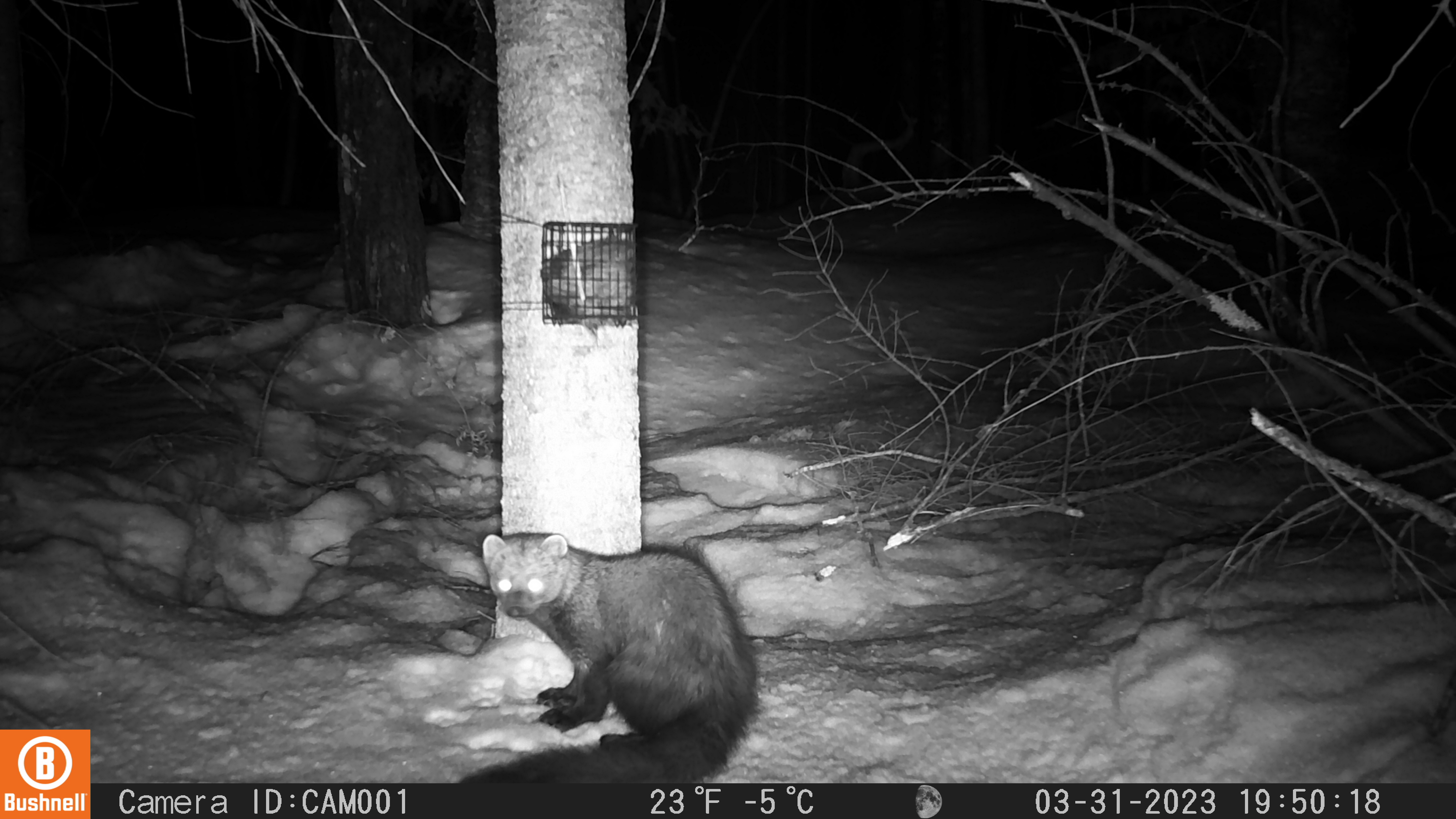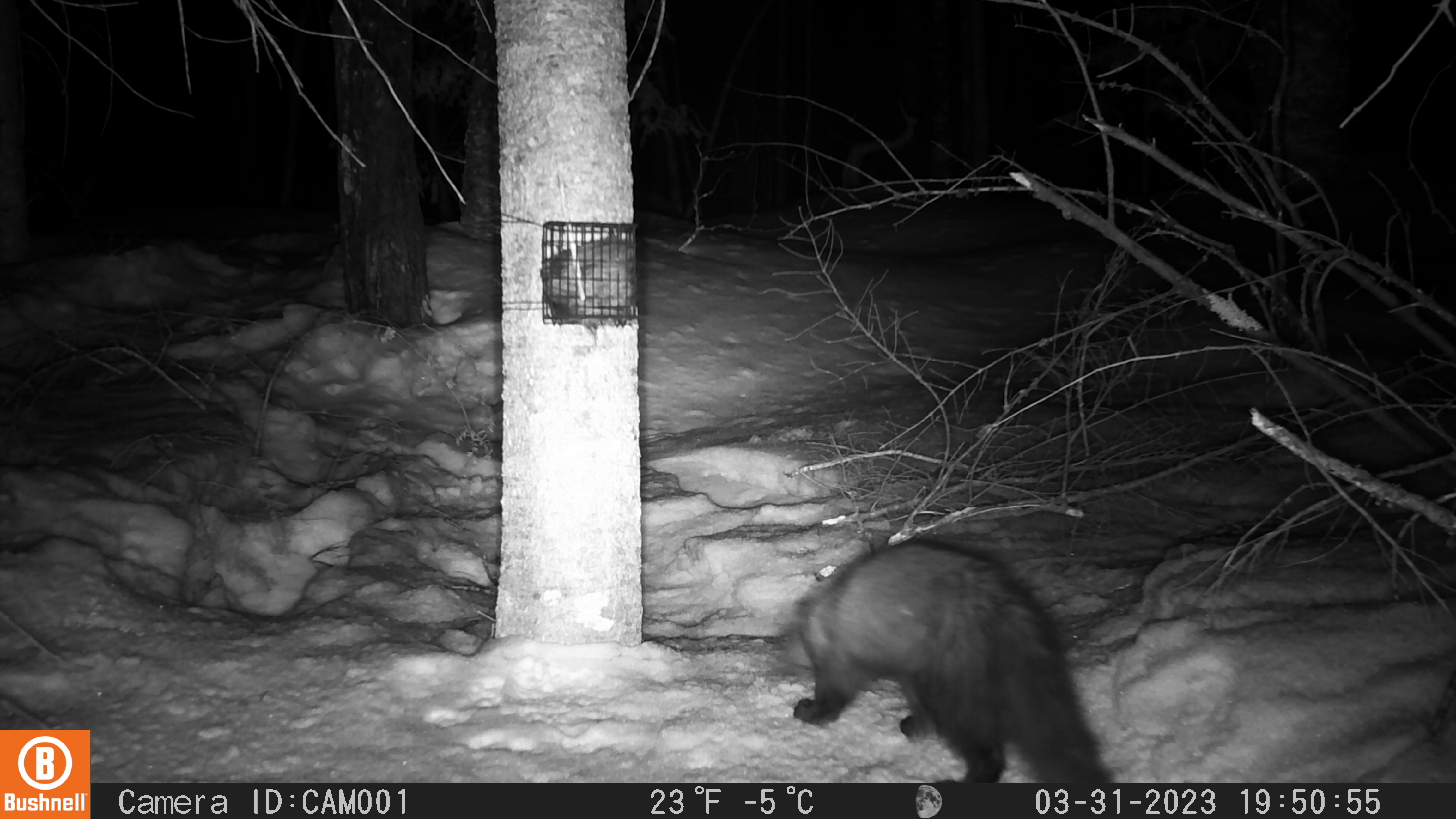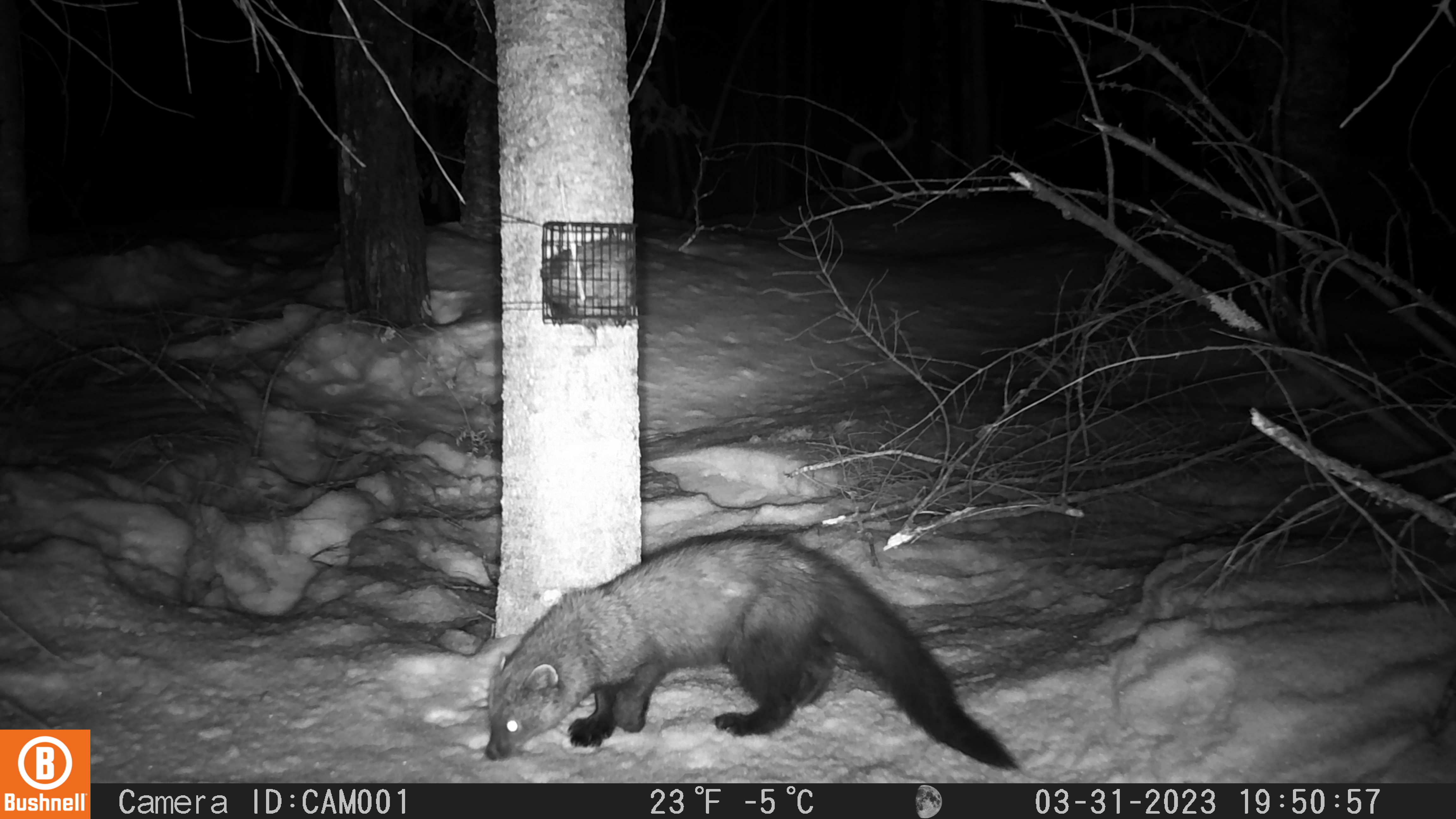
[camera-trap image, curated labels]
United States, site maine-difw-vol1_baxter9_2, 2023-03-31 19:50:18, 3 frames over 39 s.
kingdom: Animalia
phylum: Chordata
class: Mammalia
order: Carnivora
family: Mustelidae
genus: Pekania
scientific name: Pekania pennanti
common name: fisher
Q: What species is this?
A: Fisher (Pekania pennanti).